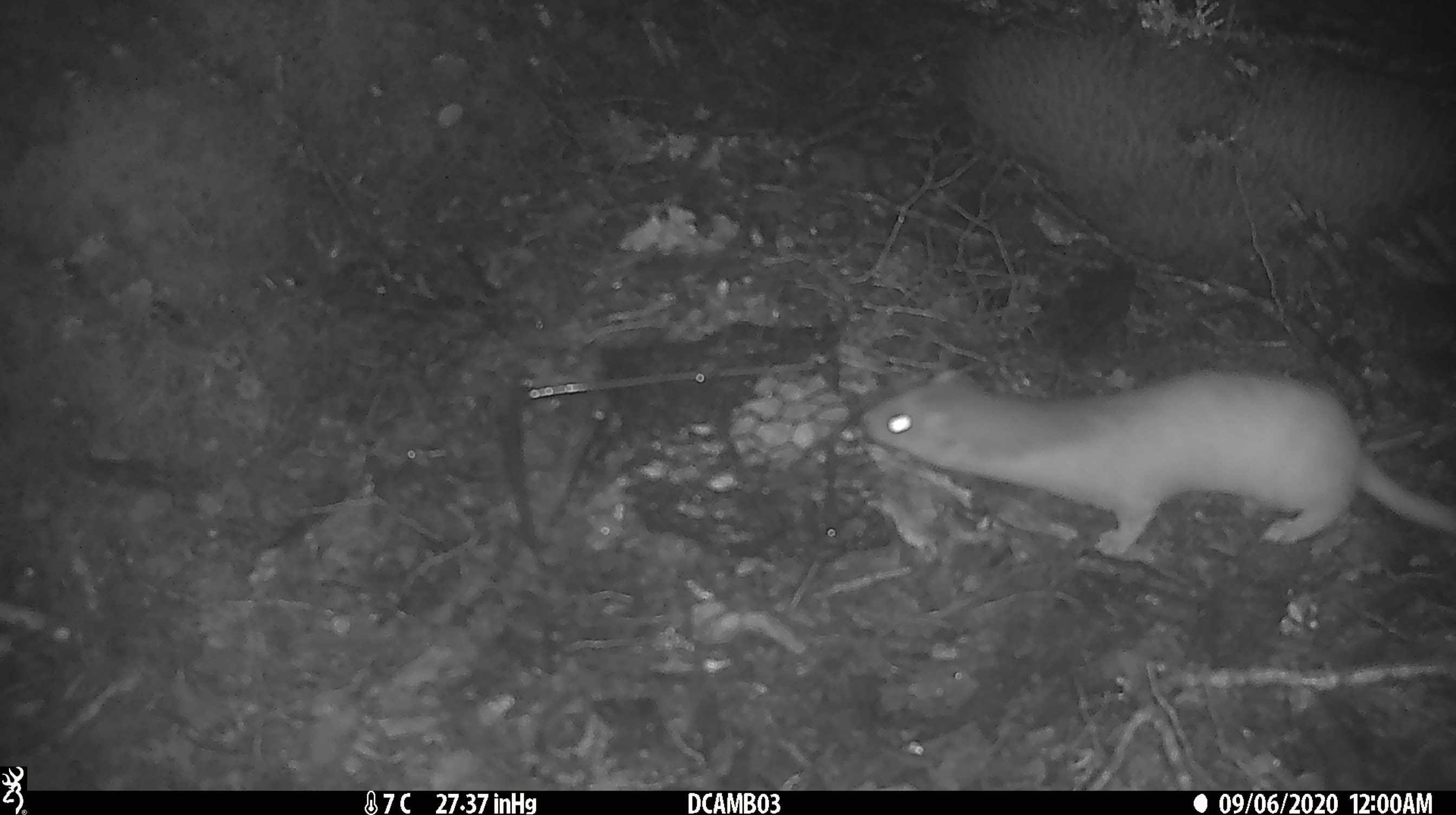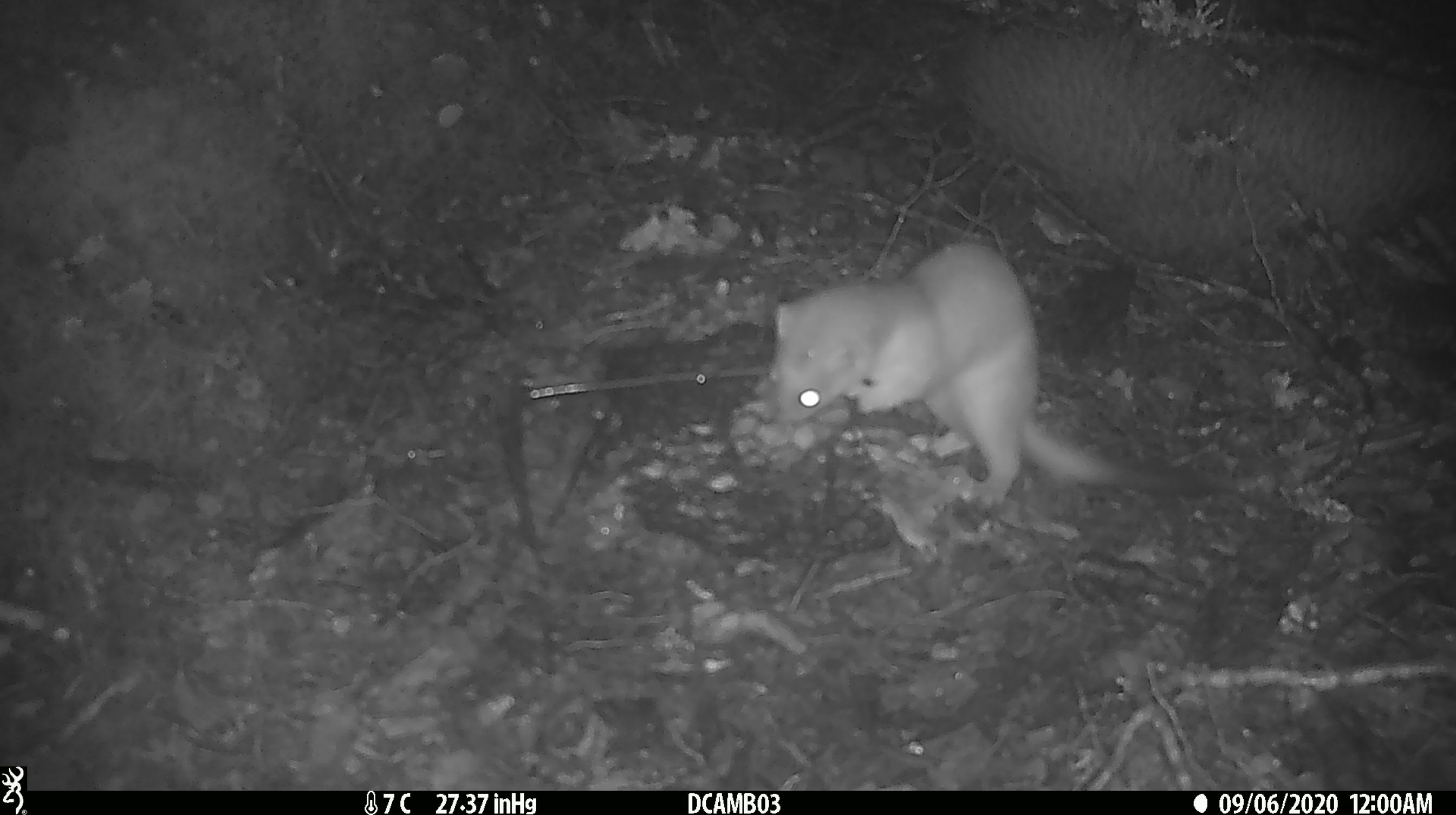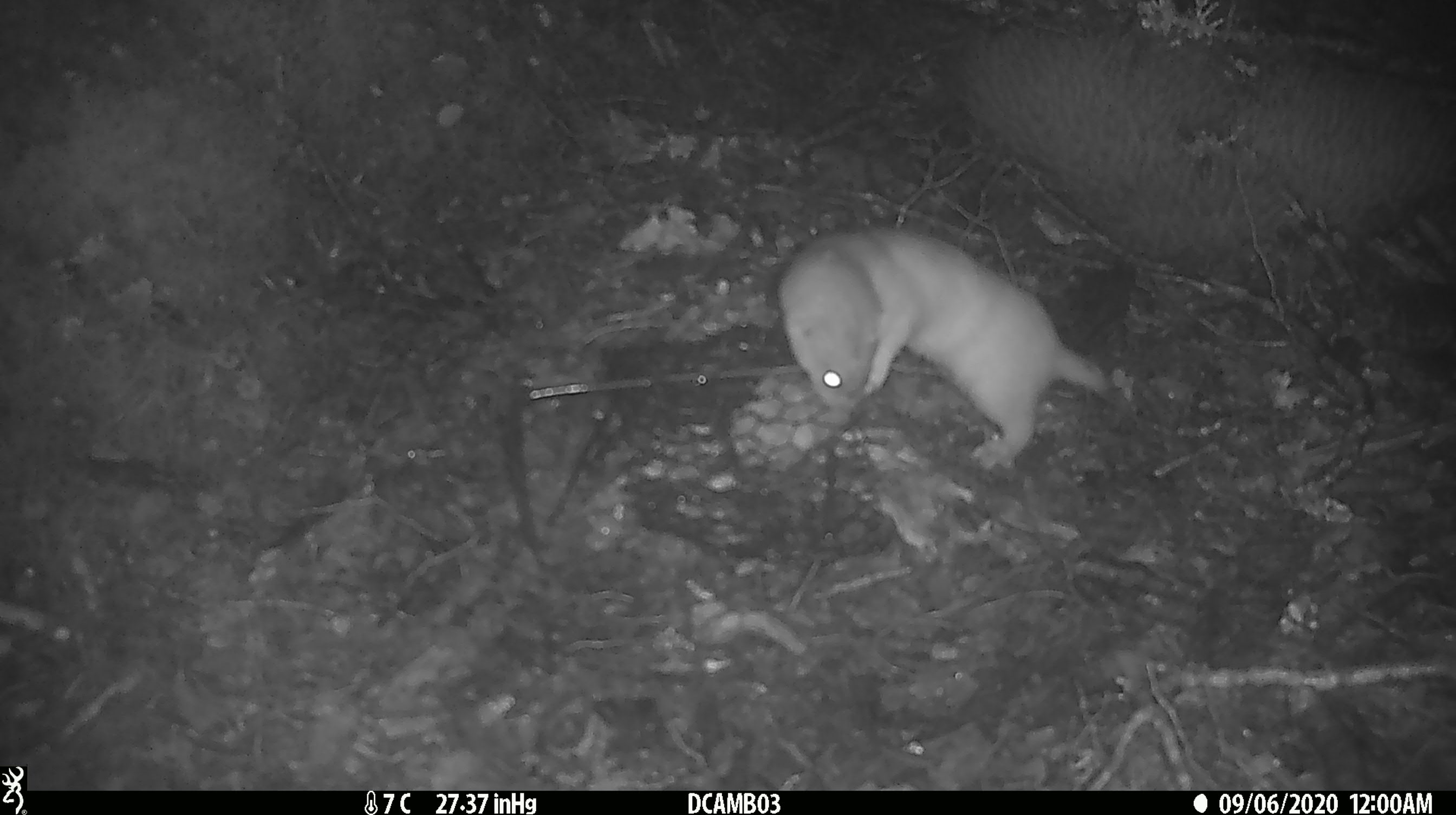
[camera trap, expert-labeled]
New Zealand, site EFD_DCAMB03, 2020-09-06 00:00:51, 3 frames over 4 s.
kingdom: Animalia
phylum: Chordata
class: Mammalia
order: Carnivora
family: Mustelidae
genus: Mustela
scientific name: Mustela erminea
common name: stoat